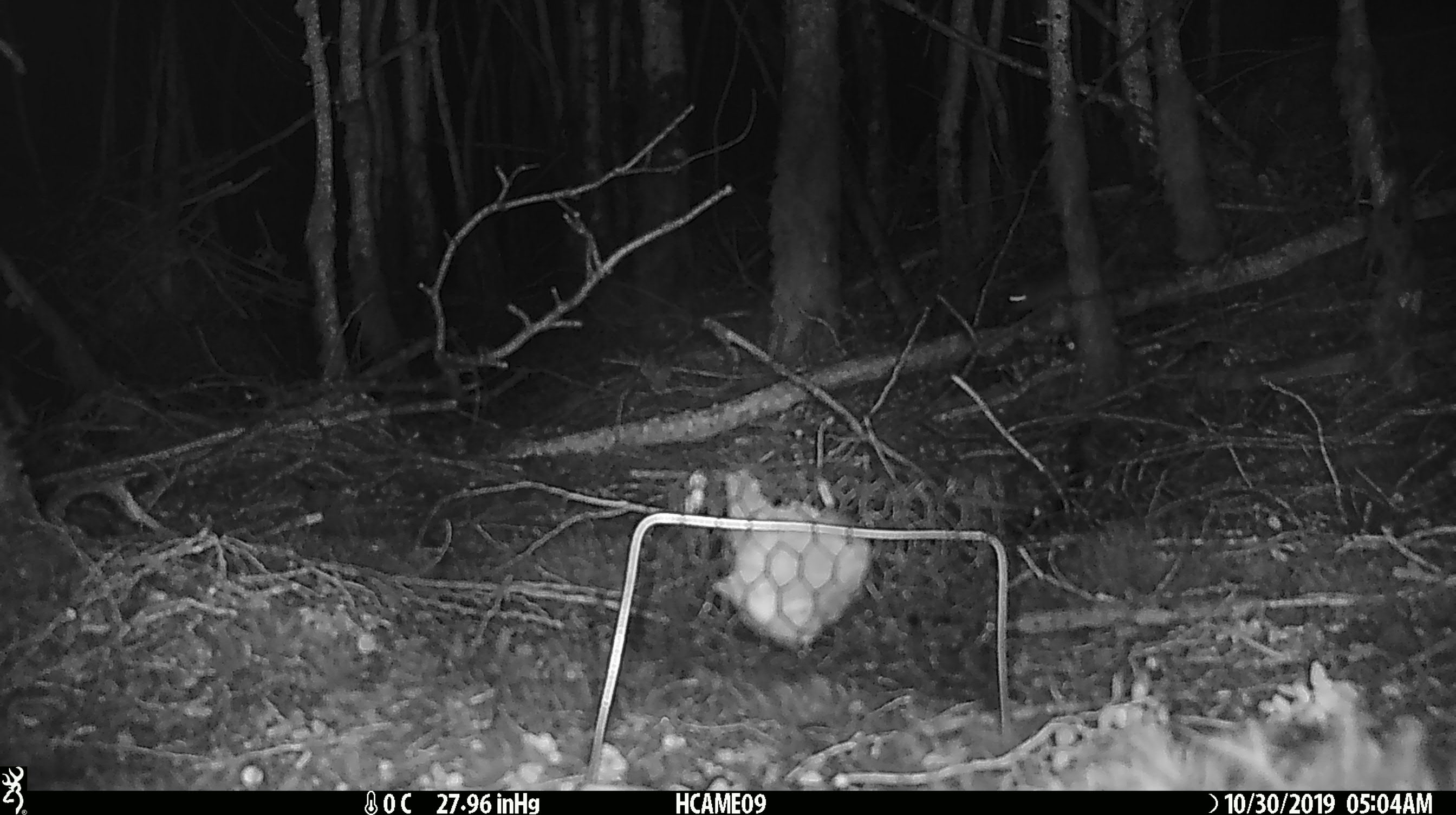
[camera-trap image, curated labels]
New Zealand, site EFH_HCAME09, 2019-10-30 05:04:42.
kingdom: Animalia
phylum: Chordata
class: Mammalia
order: Rodentia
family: Muridae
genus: Mus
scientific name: Mus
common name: mouse